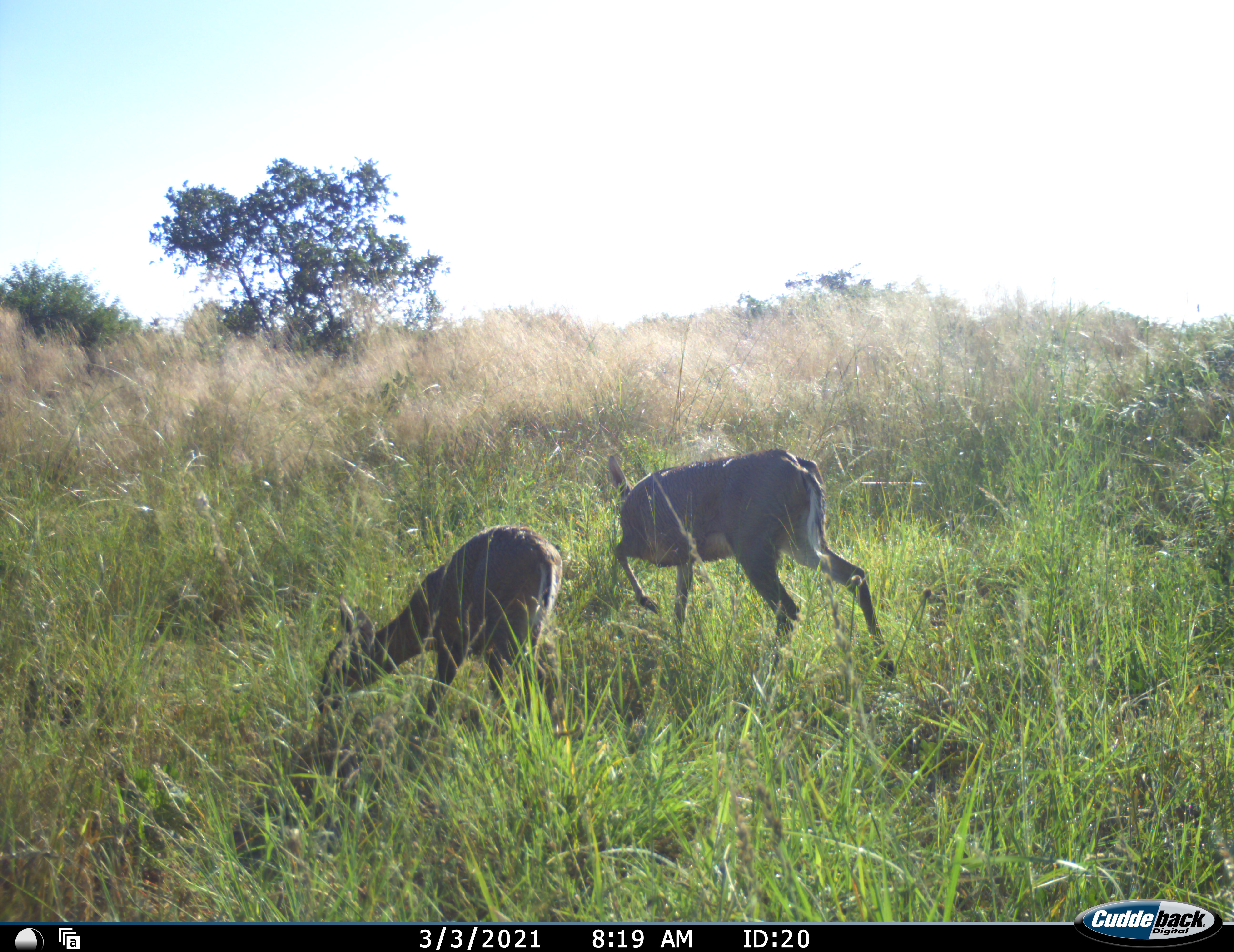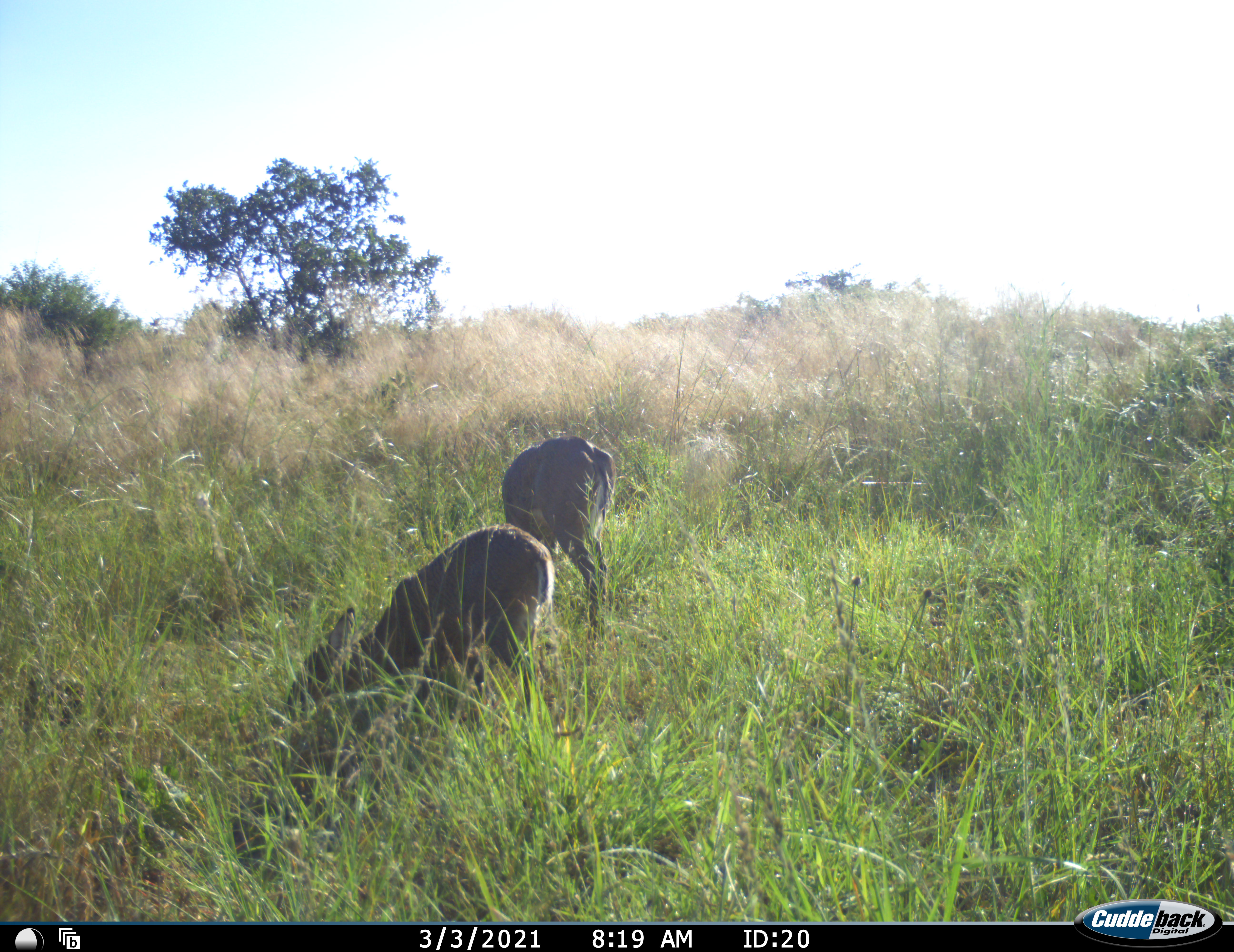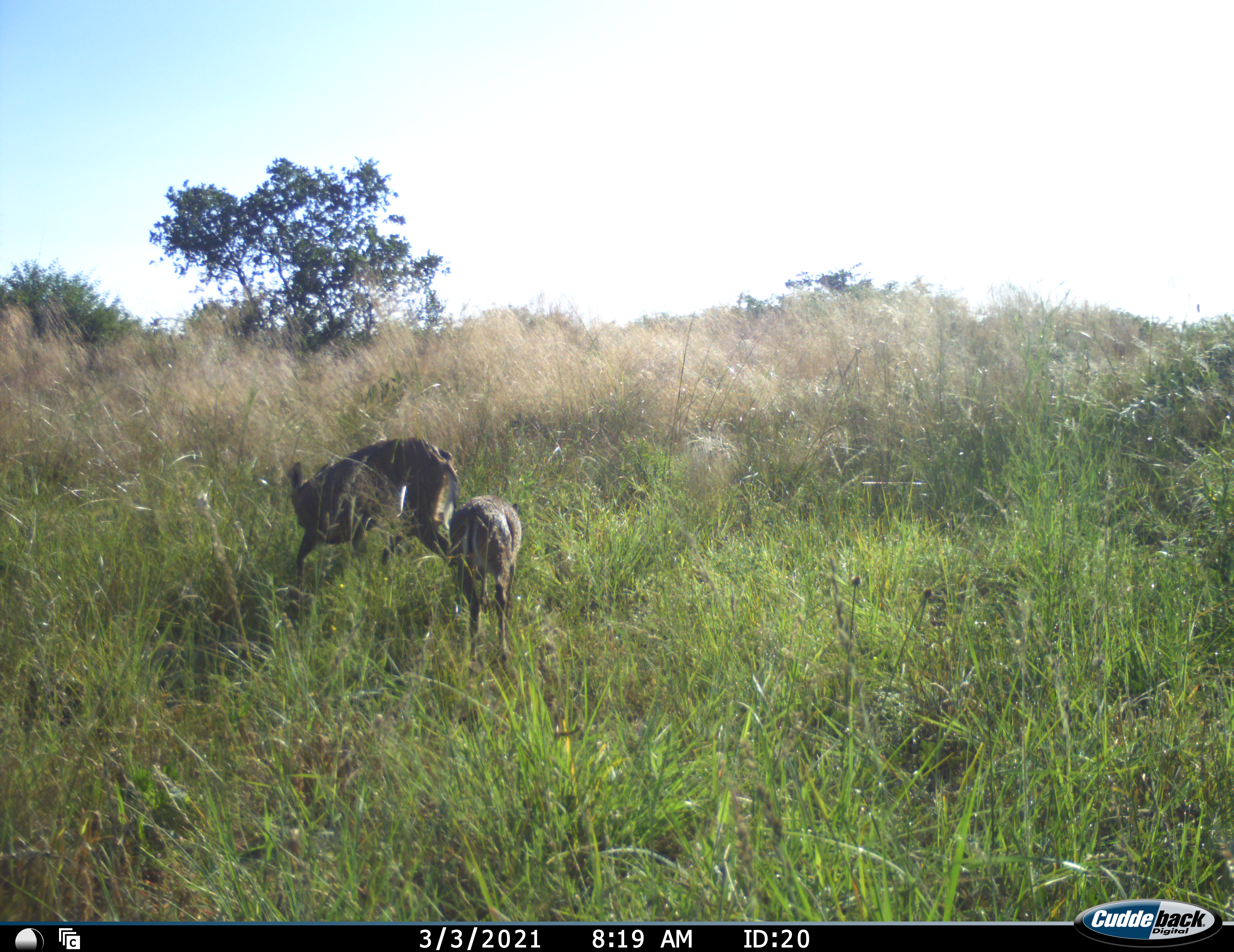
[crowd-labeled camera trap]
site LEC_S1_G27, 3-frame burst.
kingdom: Animalia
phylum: Chordata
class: Mammalia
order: Artiodactyla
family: Bovidae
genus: Sylvicapra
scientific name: Sylvicapra grimmia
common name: common duiker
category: duikercommongrey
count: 2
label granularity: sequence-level